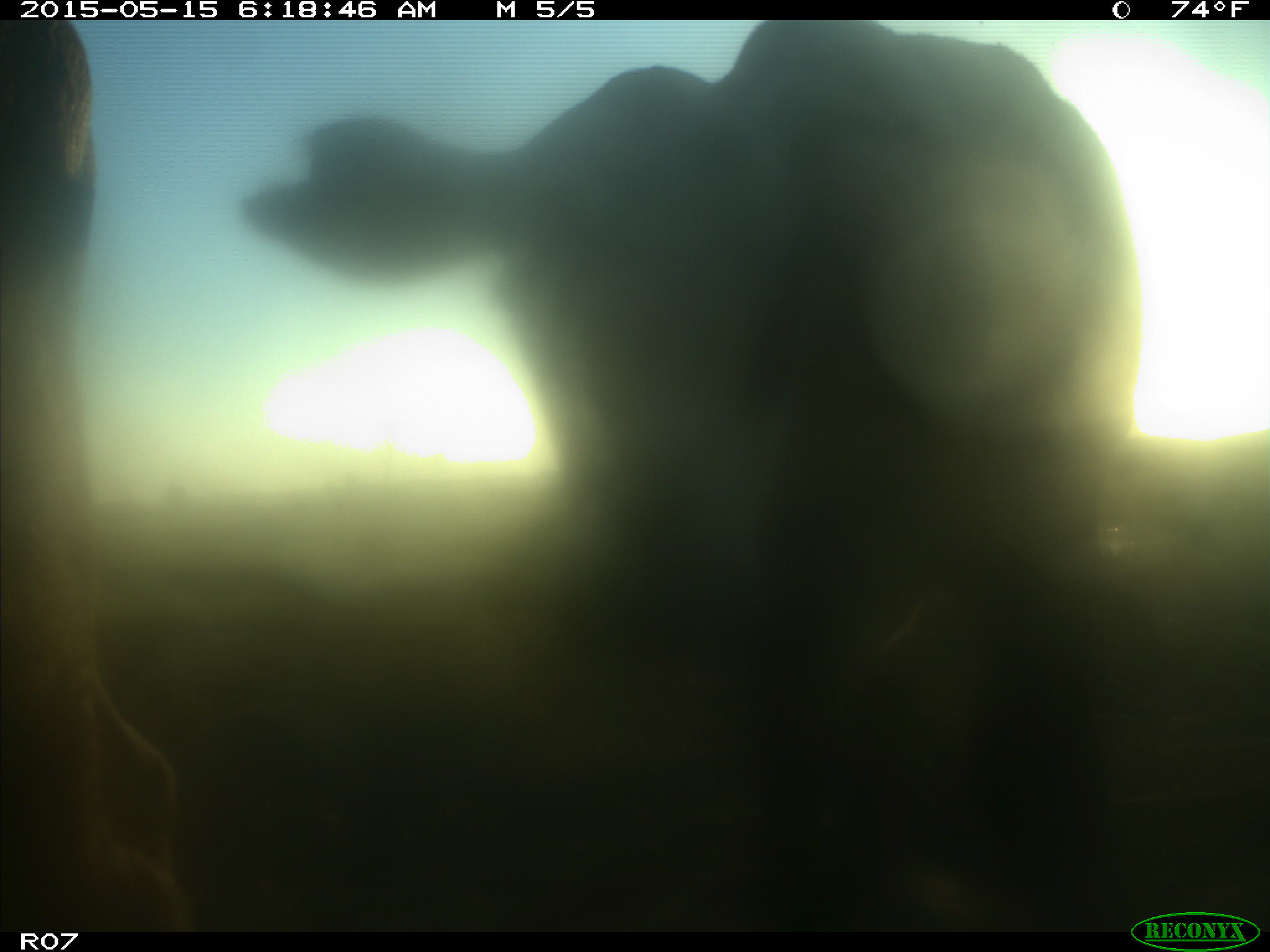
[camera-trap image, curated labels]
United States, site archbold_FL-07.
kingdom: Animalia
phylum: Chordata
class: Mammalia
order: Artiodactyla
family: Bovidae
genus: Bos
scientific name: Bos taurus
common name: domestic cow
Bos taurus (domestic cow).